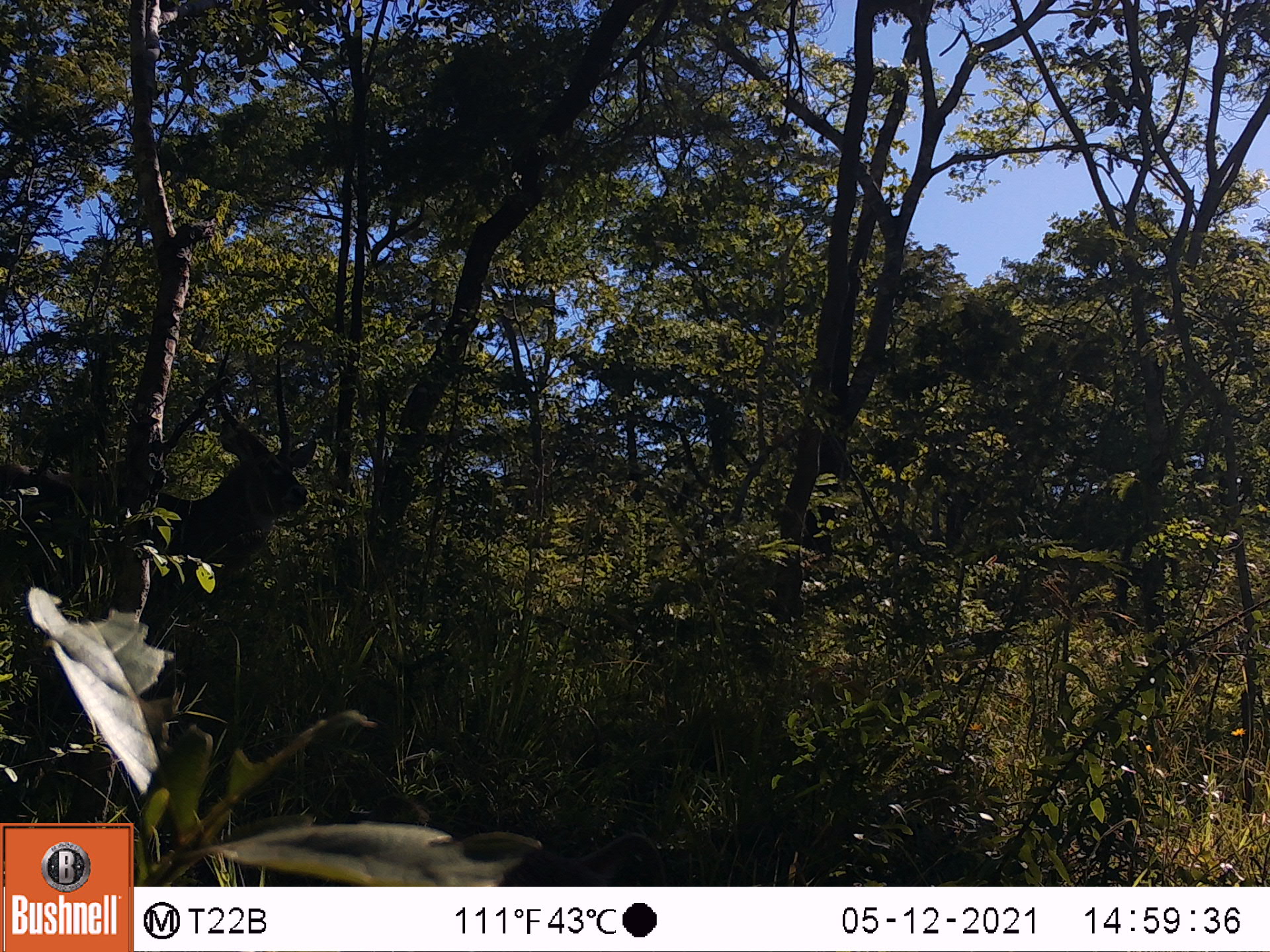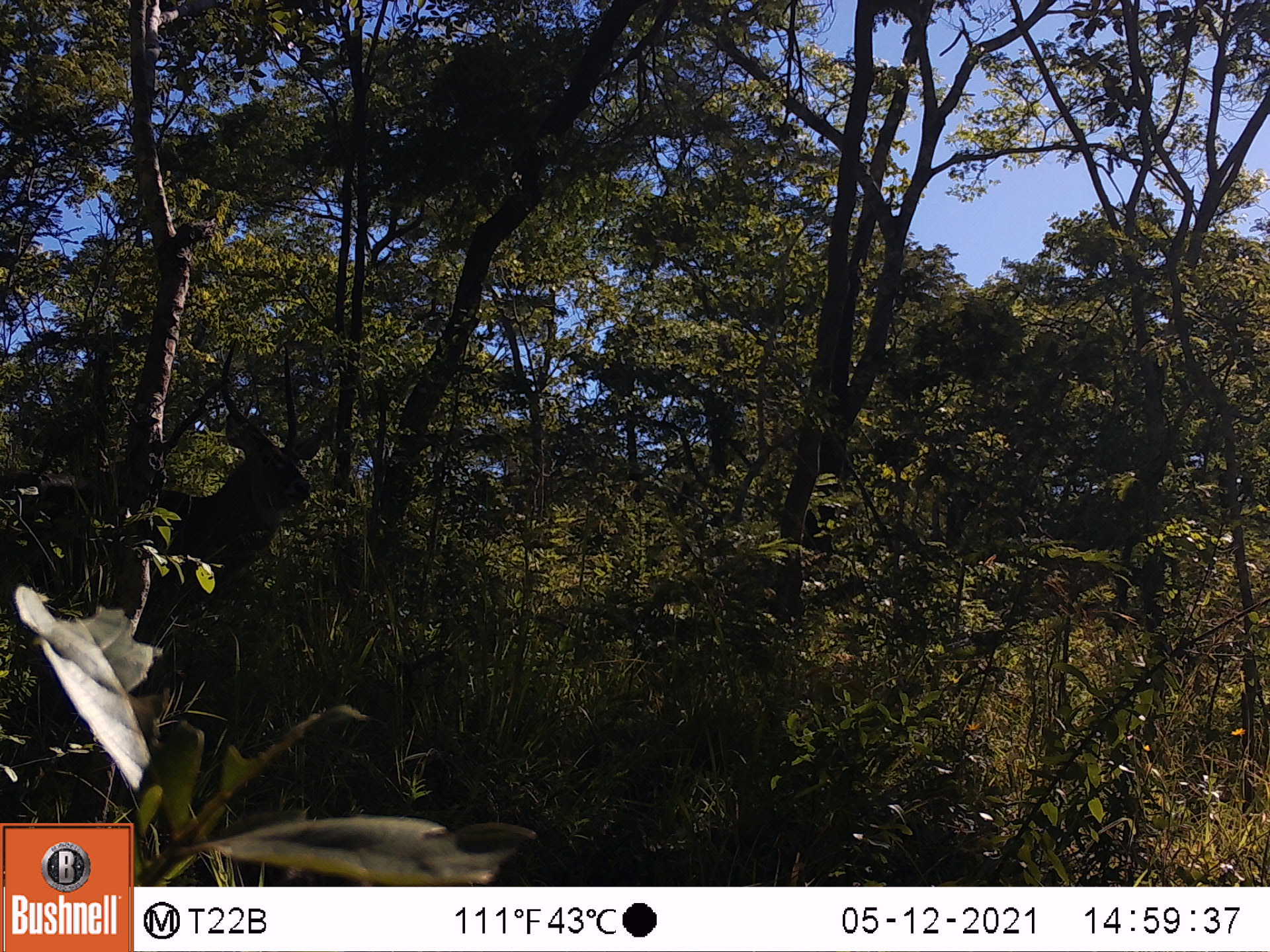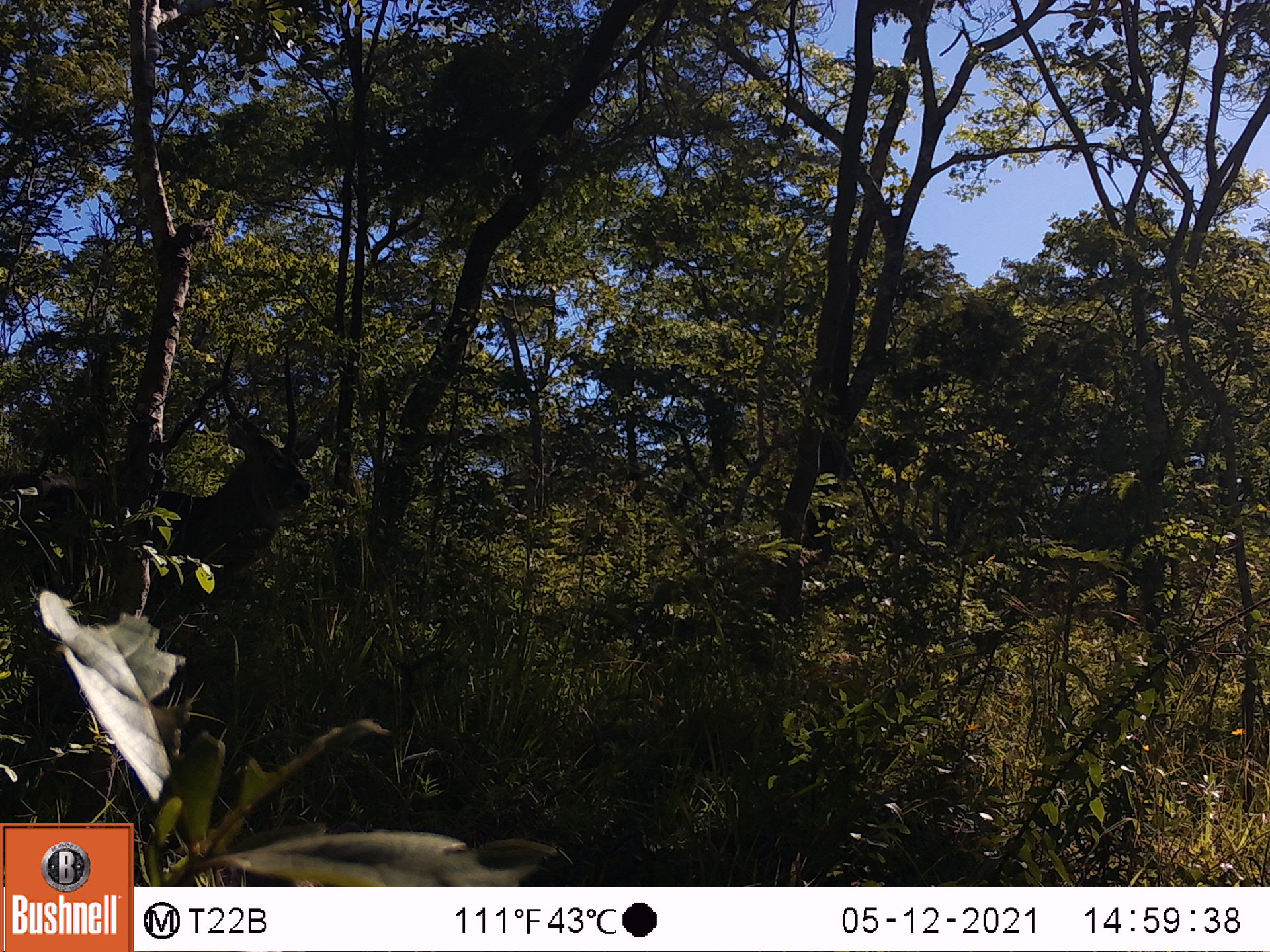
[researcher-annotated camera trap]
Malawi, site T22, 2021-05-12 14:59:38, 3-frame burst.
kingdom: Animalia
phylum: Chordata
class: Mammalia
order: Artiodactyla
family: Bovidae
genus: Kobus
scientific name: Kobus ellipsiprymnus ellipsiprymnus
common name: common waterbuck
Common waterbuck (Kobus ellipsiprymnus ellipsiprymnus), count 1.